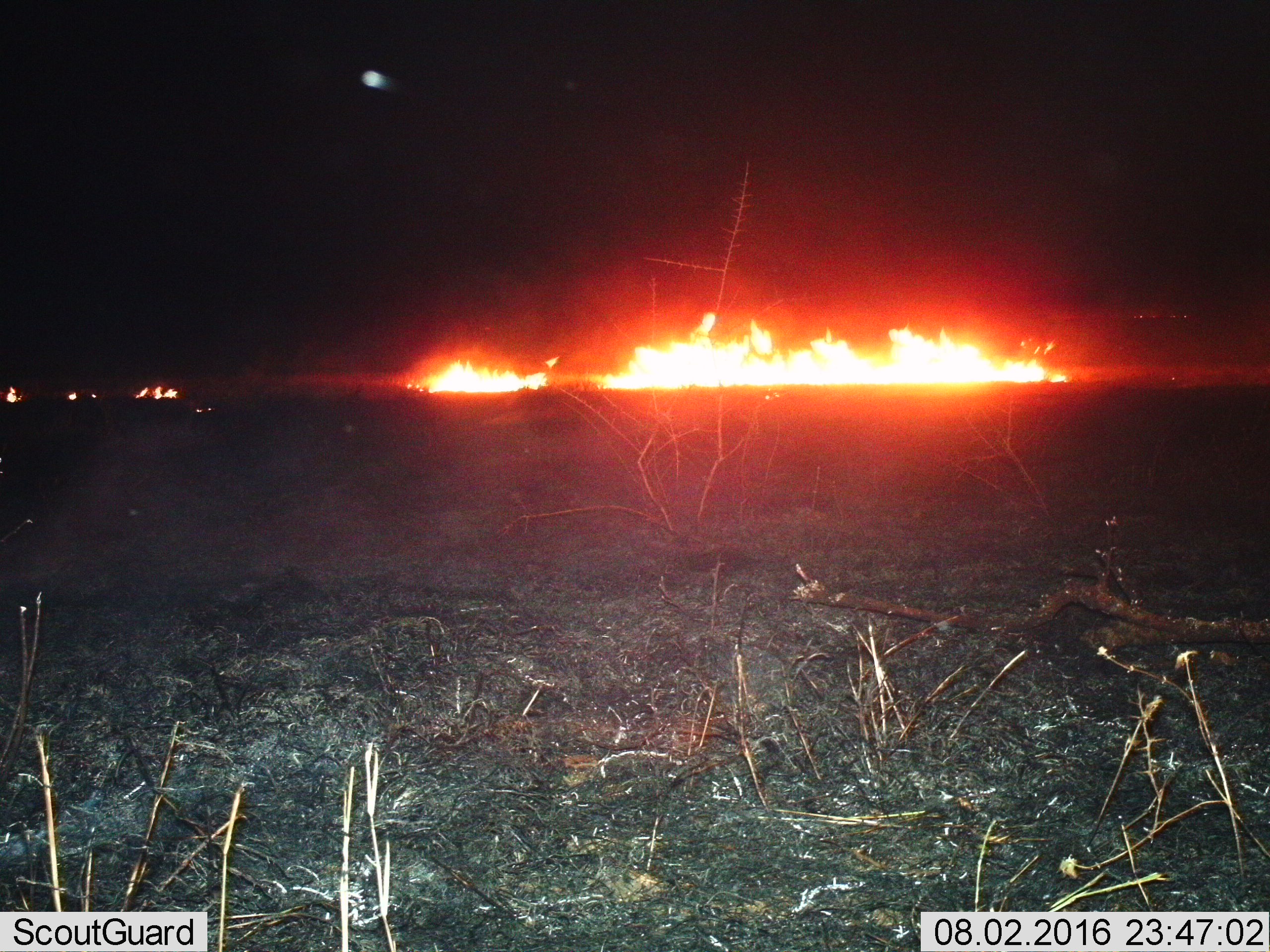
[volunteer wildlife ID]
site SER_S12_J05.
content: unidentified animal